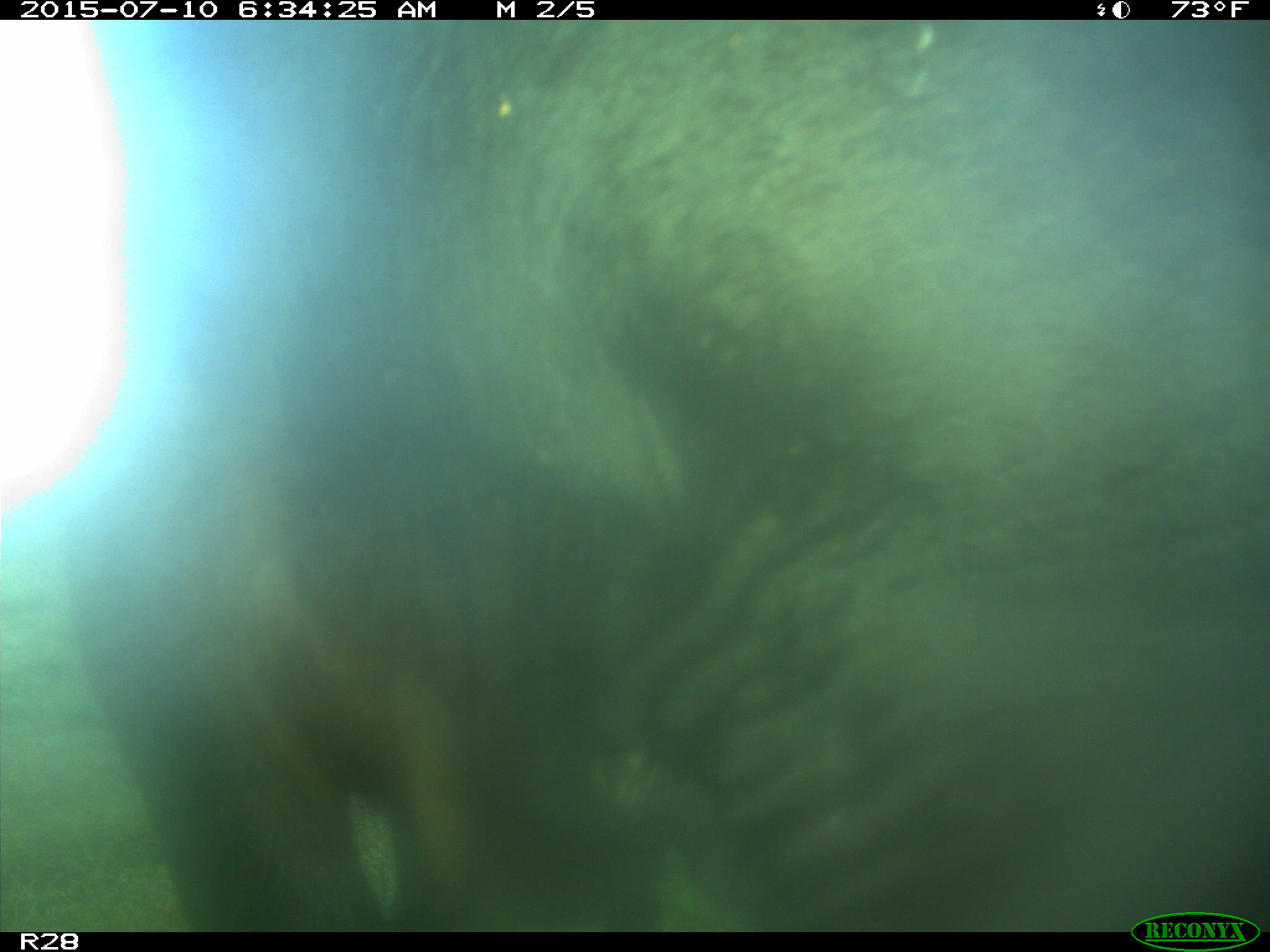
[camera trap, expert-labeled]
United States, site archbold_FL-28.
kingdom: Animalia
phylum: Chordata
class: Mammalia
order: Artiodactyla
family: Bovidae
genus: Bos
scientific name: Bos taurus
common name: domestic cow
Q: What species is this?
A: Bos taurus (domestic cow).